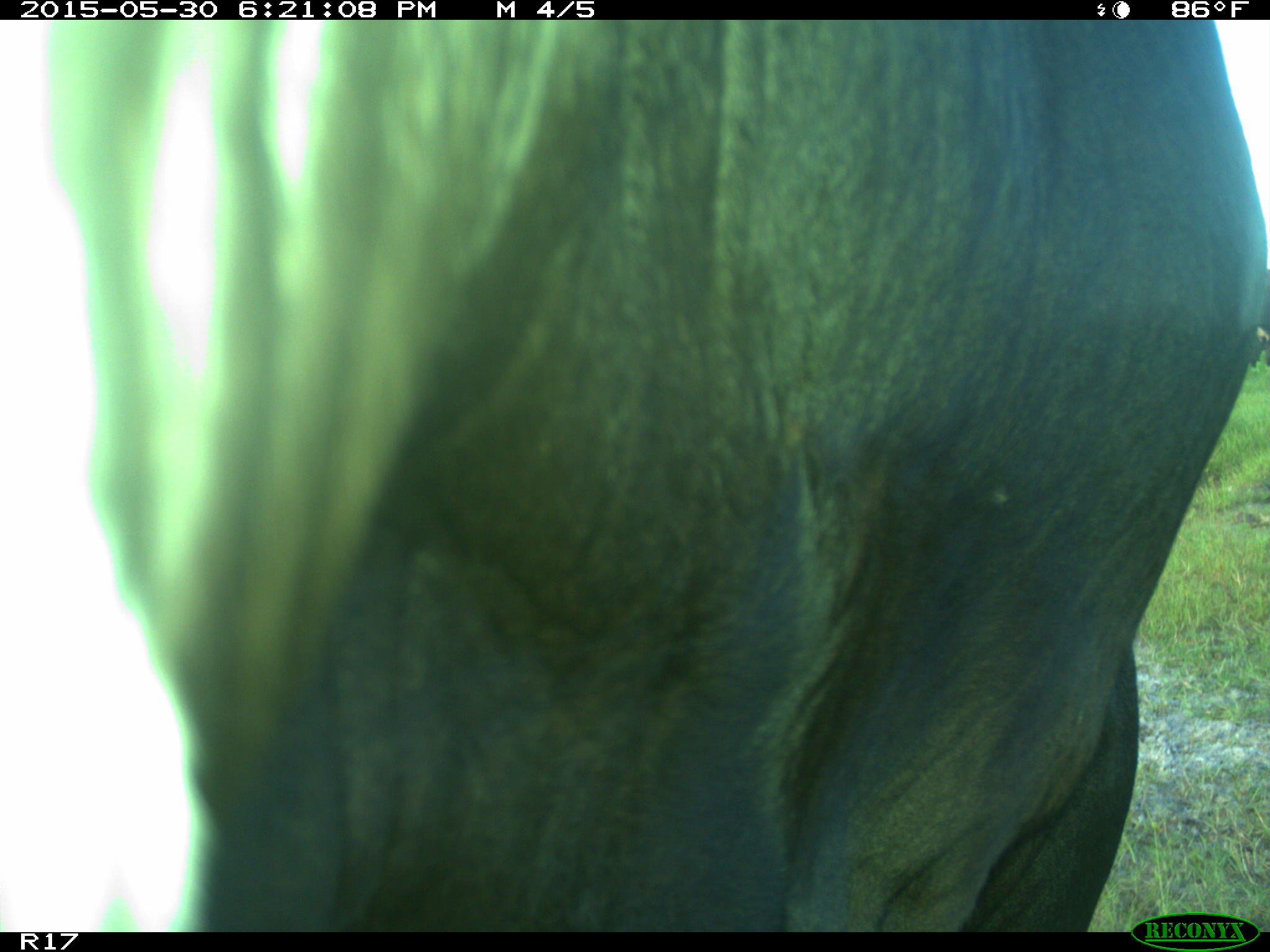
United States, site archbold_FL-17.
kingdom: Animalia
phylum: Chordata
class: Mammalia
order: Artiodactyla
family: Bovidae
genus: Bos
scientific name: Bos taurus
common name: domestic cow